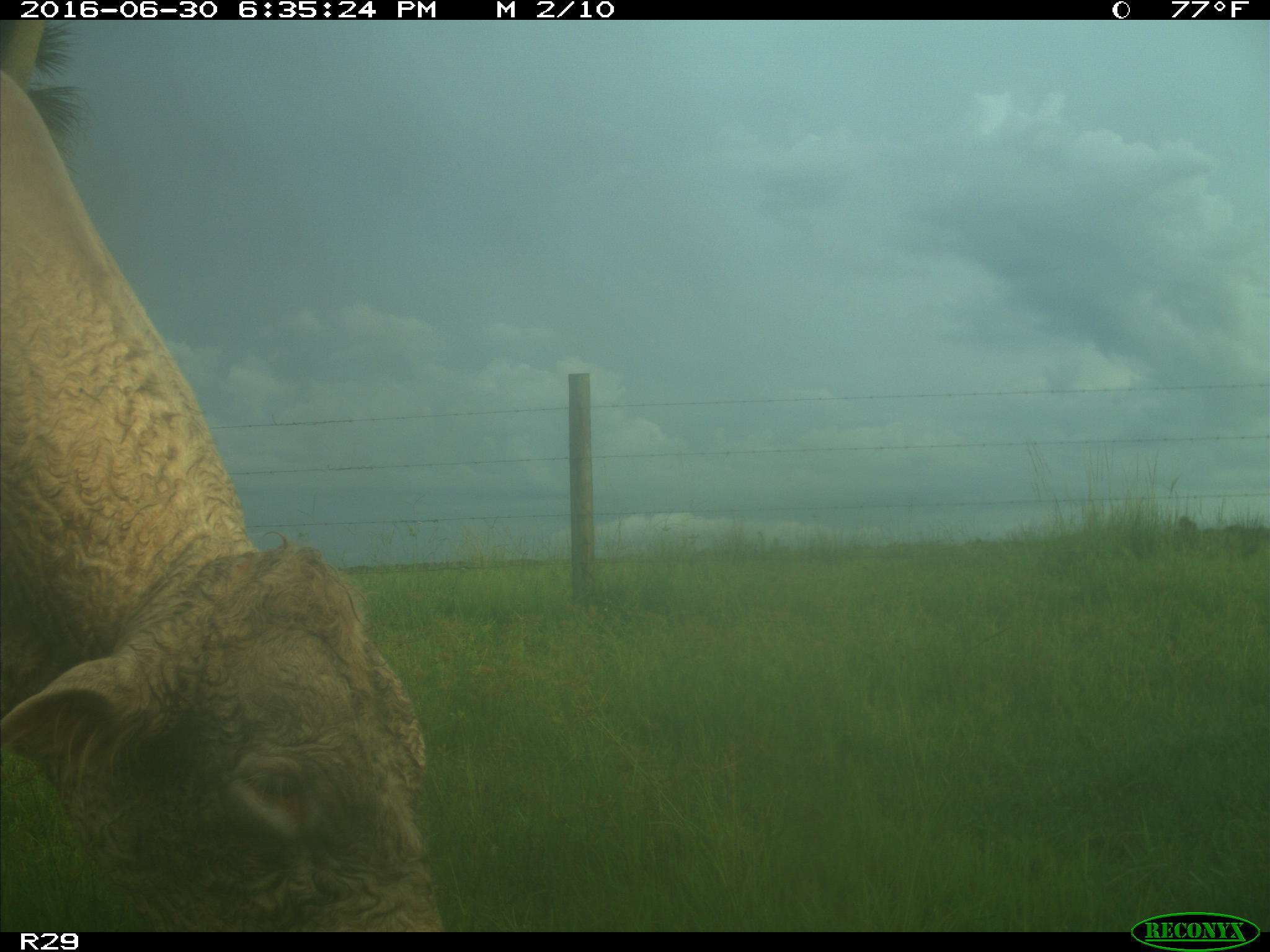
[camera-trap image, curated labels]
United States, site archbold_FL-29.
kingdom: Animalia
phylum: Chordata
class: Mammalia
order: Artiodactyla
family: Bovidae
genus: Bos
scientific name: Bos taurus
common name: domestic cow